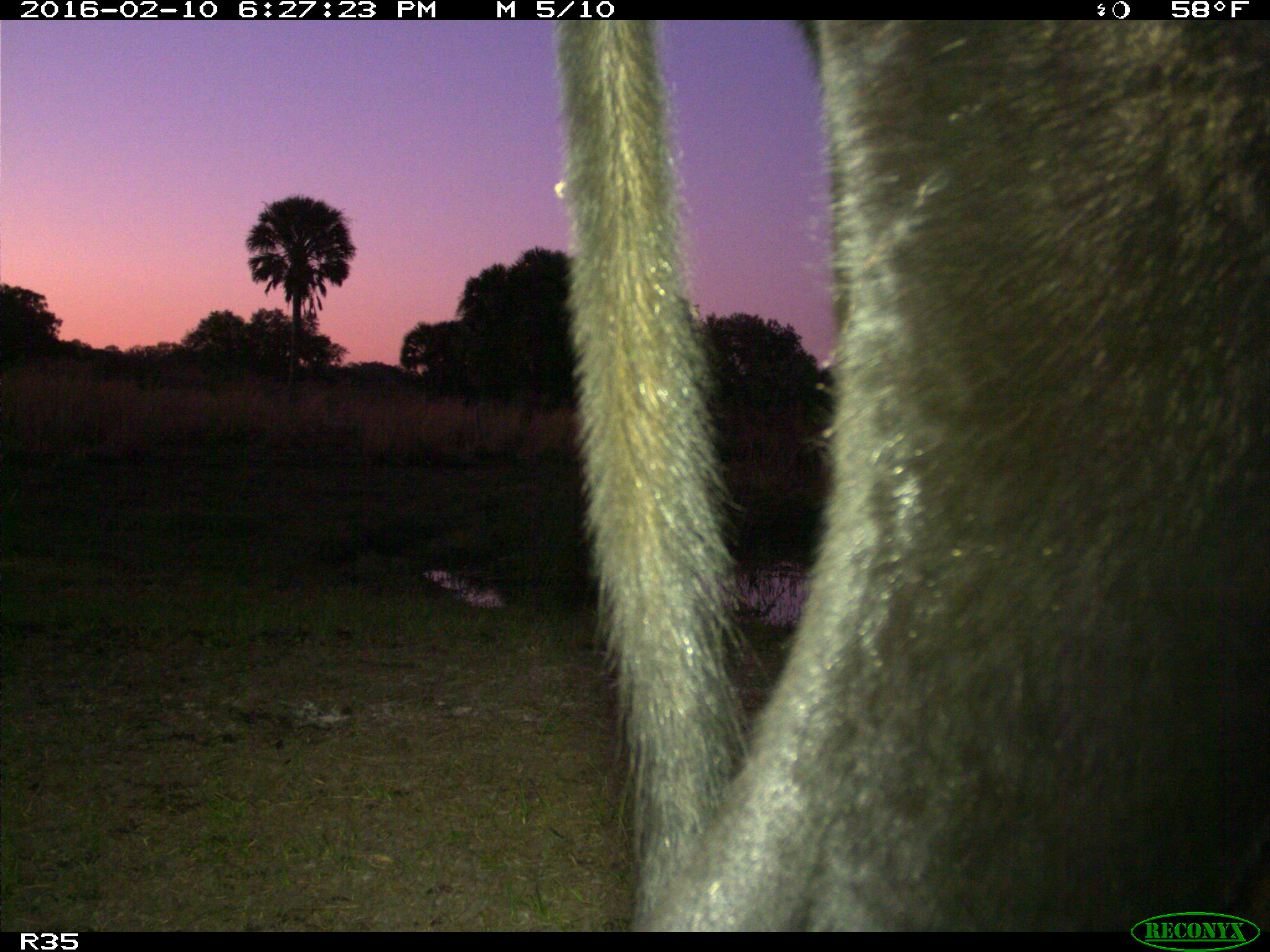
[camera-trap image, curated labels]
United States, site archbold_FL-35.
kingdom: Animalia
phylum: Chordata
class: Mammalia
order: Artiodactyla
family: Bovidae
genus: Bos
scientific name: Bos taurus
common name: domestic cow